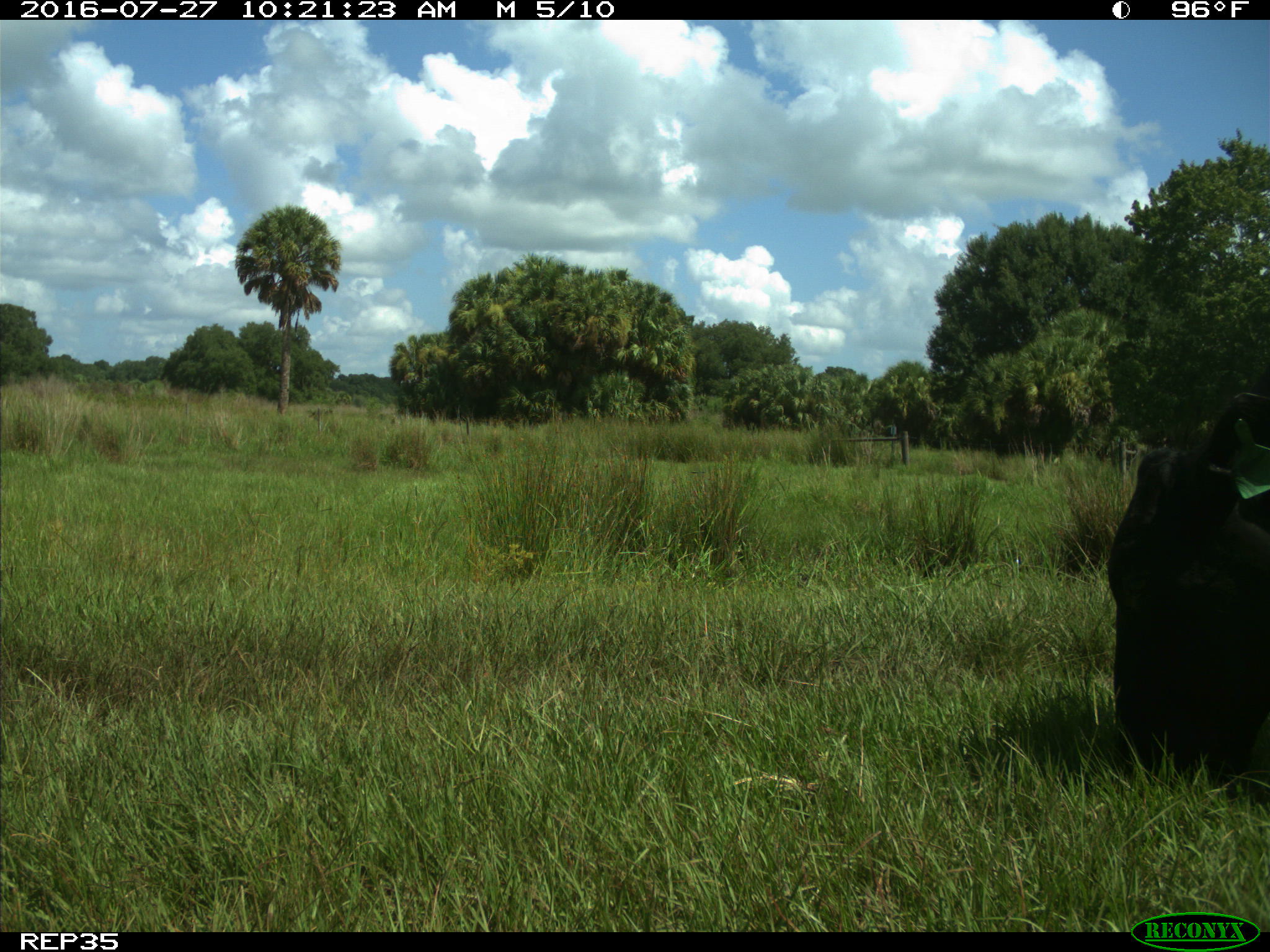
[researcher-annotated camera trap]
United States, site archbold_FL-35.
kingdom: Animalia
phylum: Chordata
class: Mammalia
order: Artiodactyla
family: Bovidae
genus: Bos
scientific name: Bos taurus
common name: domestic cow